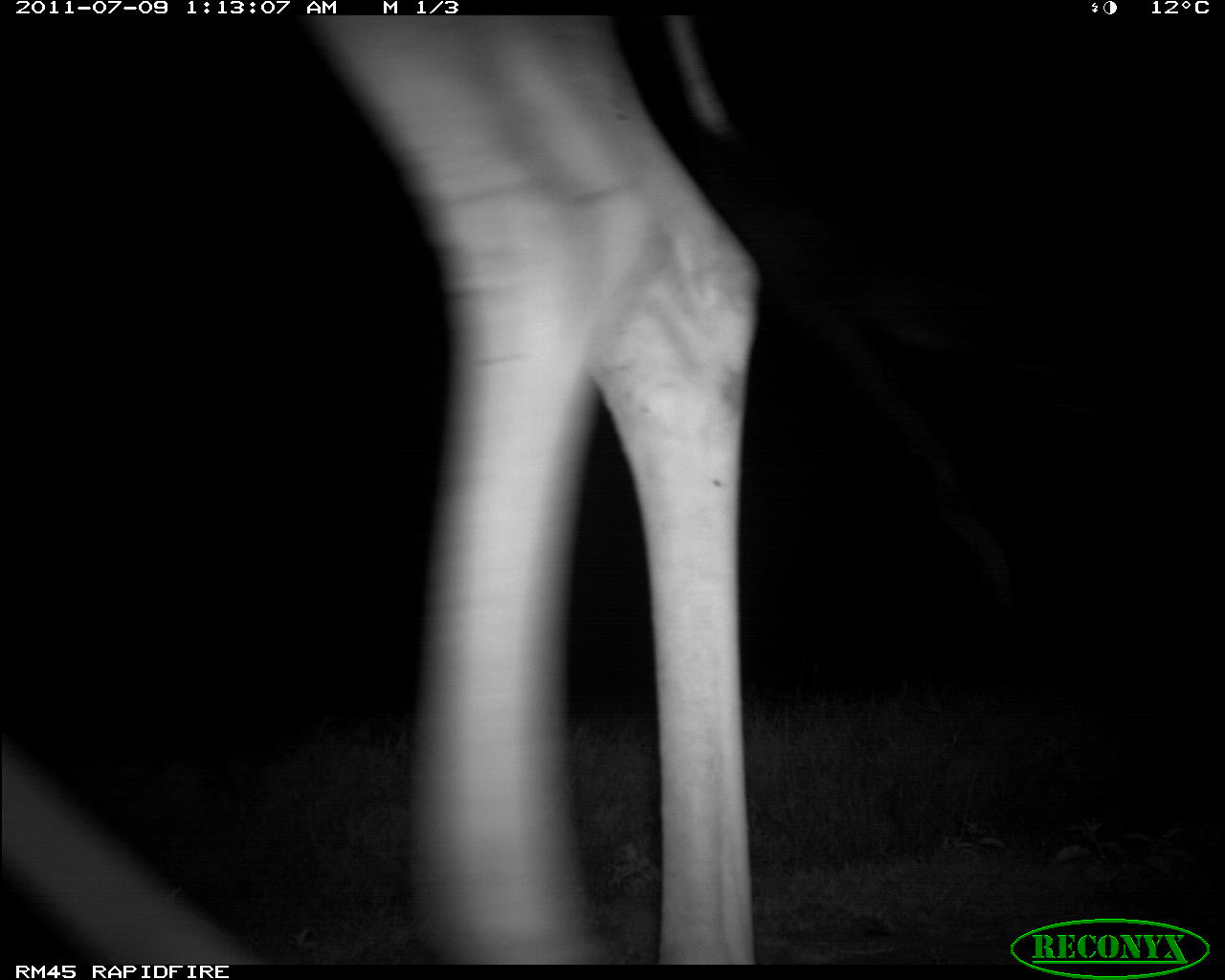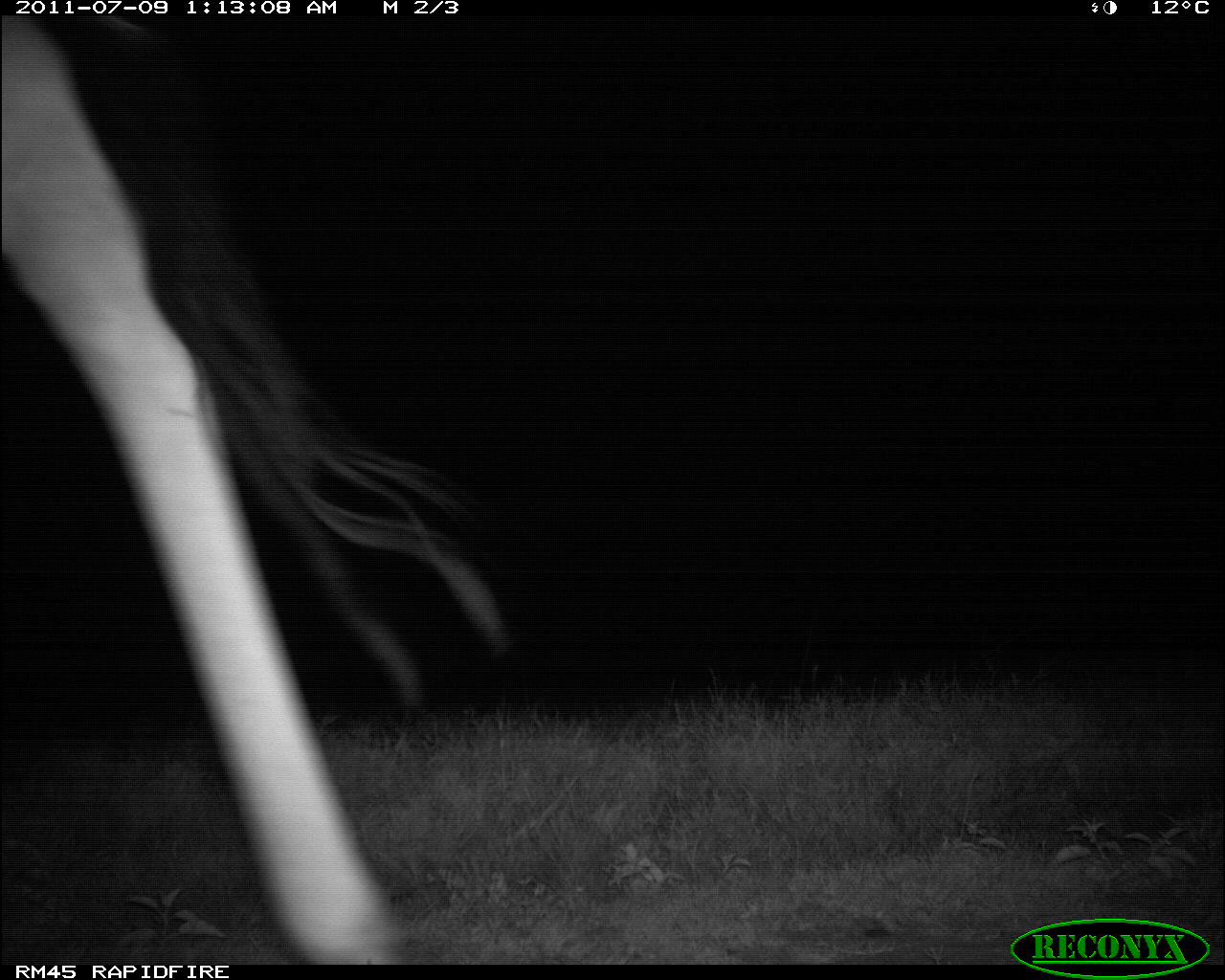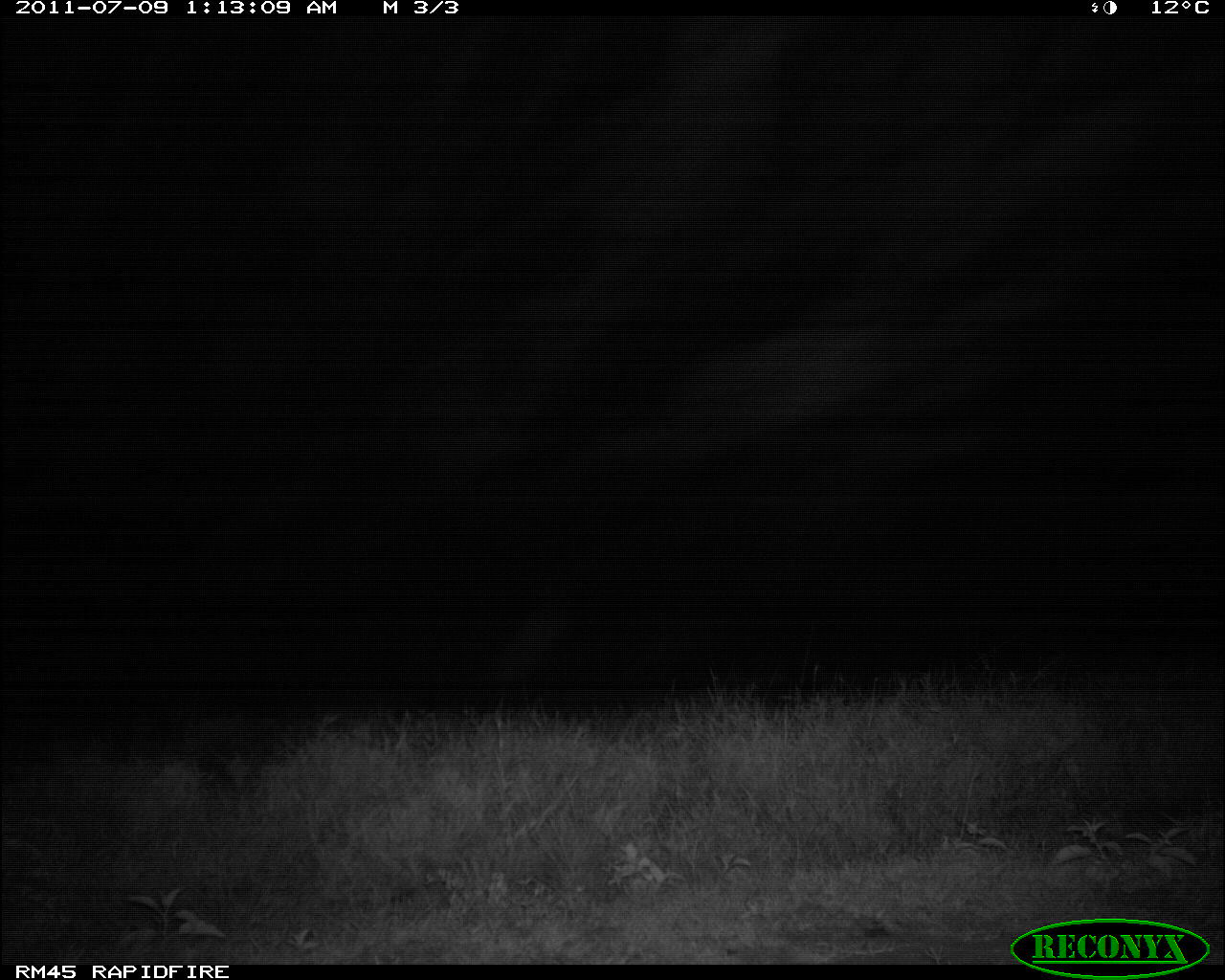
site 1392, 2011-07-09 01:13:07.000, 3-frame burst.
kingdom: Animalia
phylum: Chordata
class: Mammalia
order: Artiodactyla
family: Giraffidae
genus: Giraffa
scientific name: Giraffa camelopardalis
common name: giraffe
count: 1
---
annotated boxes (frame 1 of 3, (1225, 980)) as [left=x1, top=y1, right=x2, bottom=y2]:
giraffa camelopardalis: [left=307, top=15, right=767, bottom=965]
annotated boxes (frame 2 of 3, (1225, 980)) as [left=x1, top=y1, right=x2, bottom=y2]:
giraffa camelopardalis: [left=2, top=14, right=512, bottom=965]